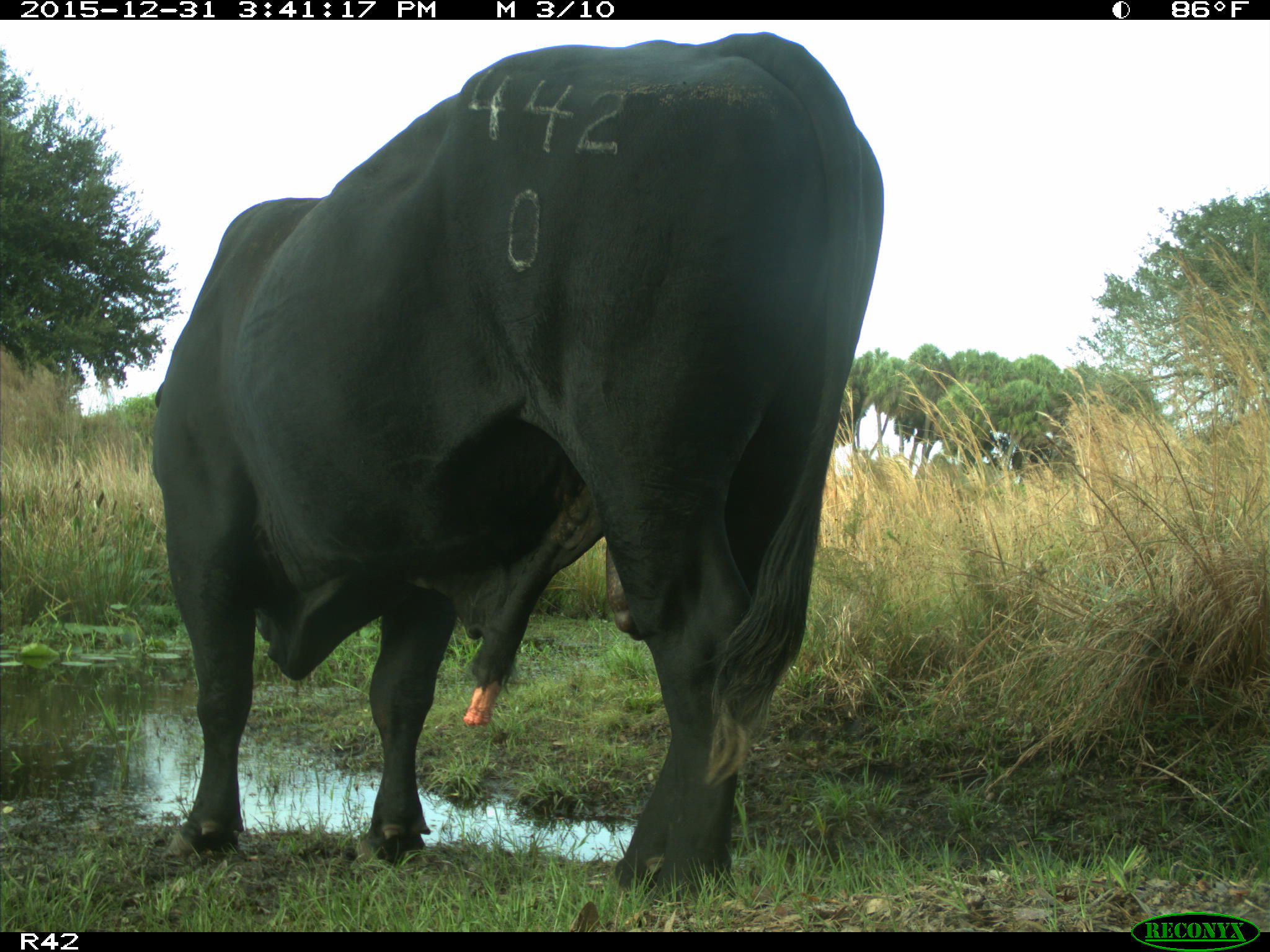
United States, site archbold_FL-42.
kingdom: Animalia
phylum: Chordata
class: Mammalia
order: Artiodactyla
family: Bovidae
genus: Bos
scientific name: Bos taurus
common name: domestic cow